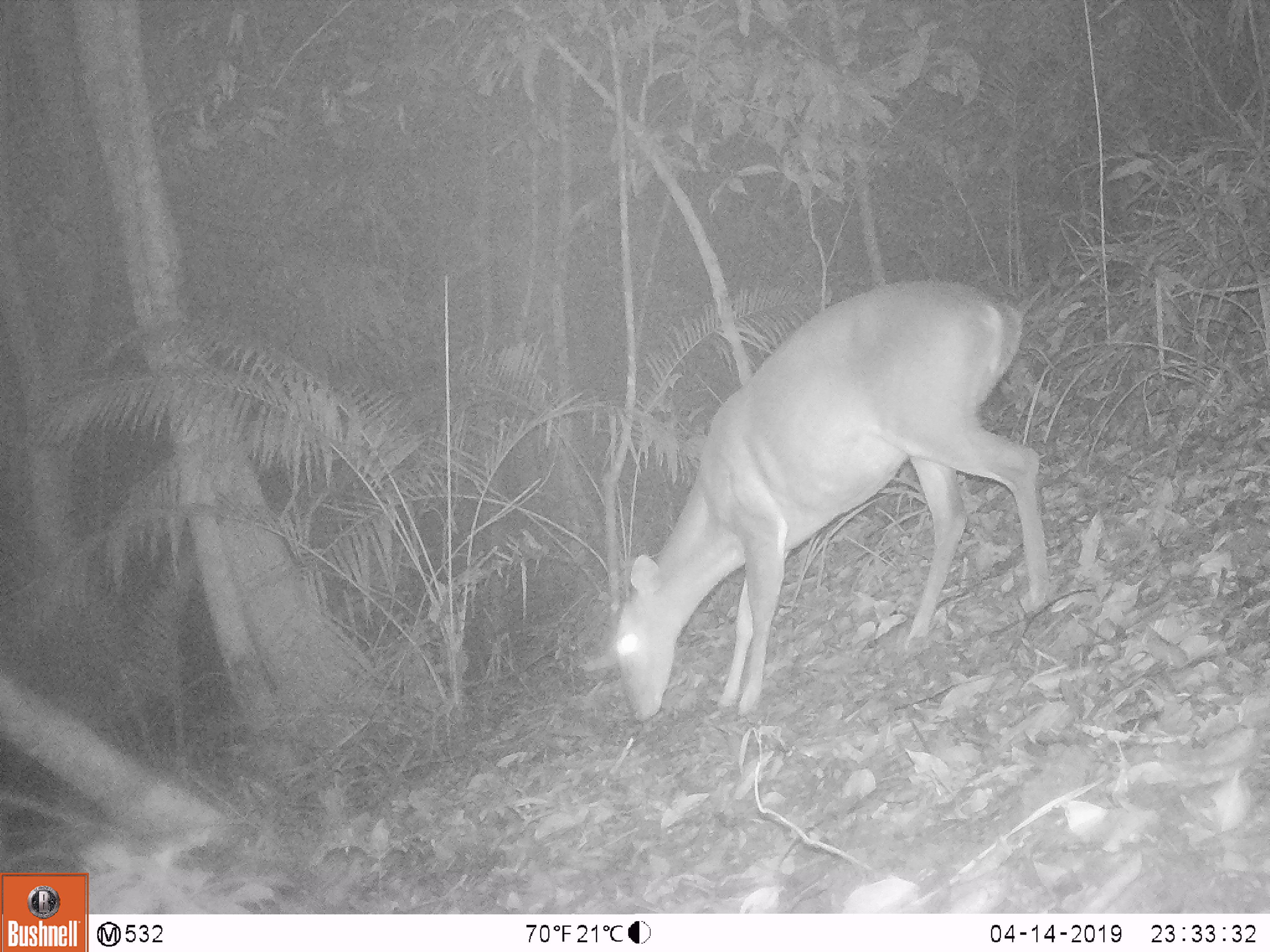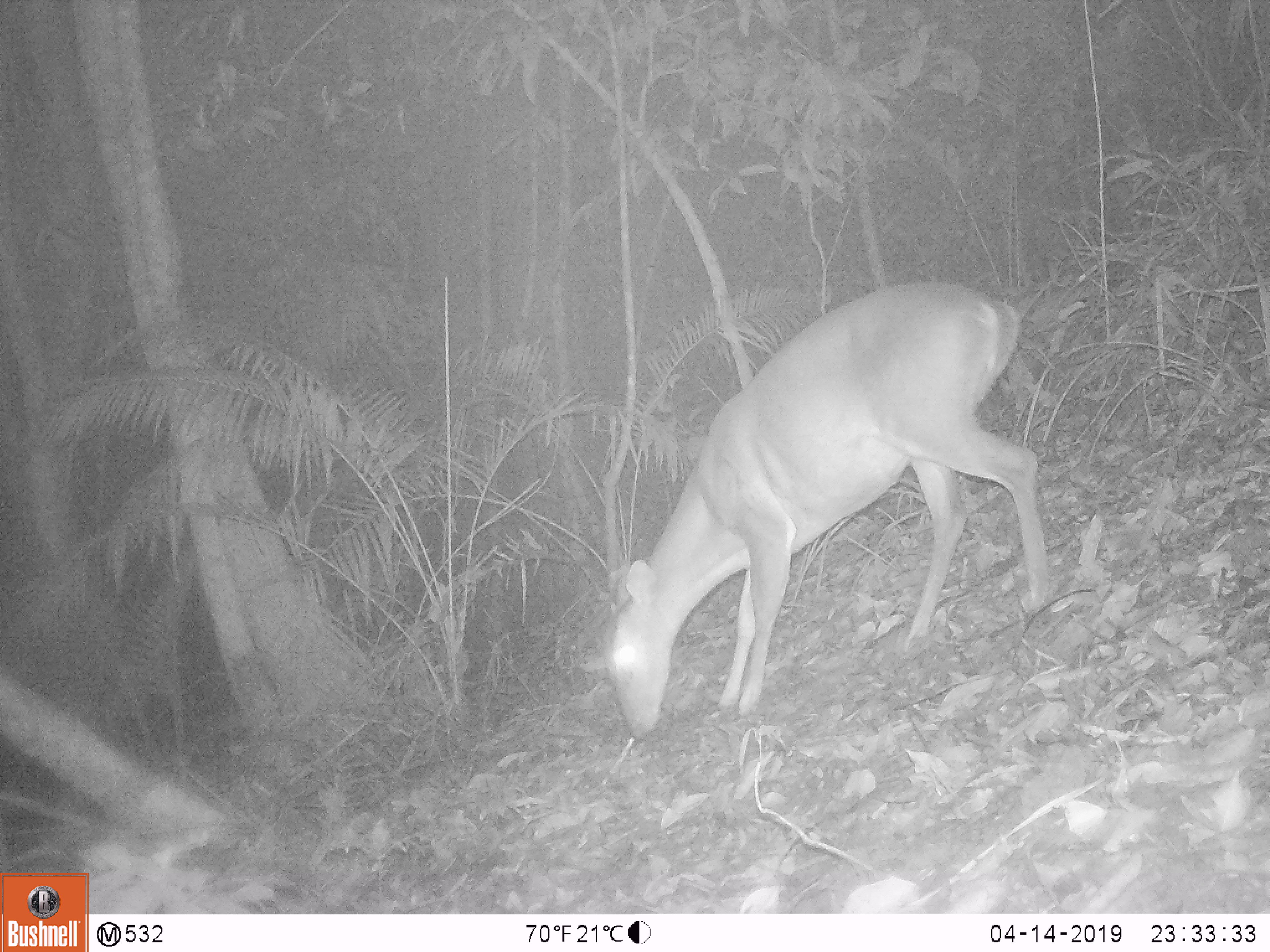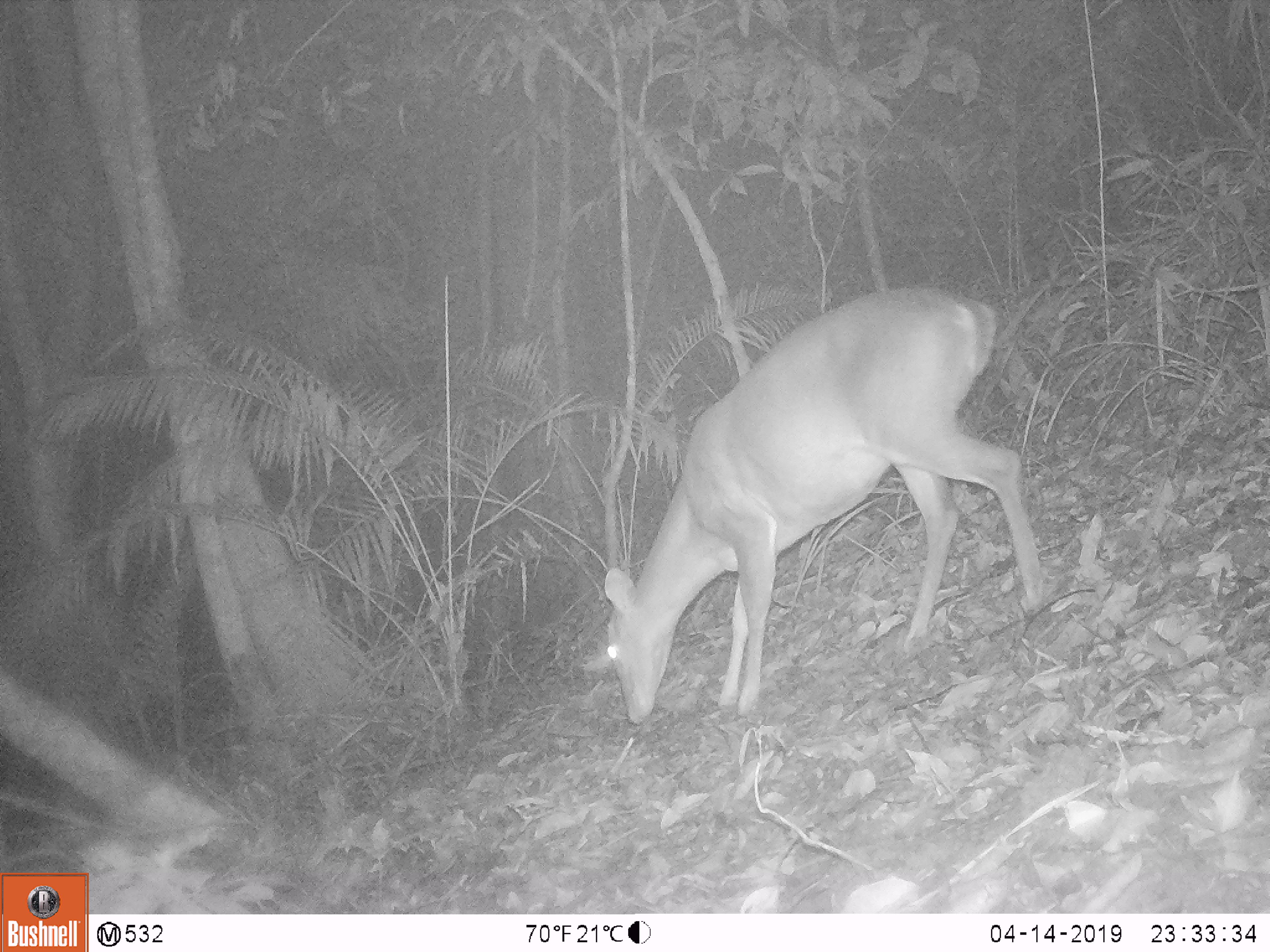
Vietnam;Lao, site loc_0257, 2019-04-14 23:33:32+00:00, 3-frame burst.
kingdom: Animalia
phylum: Chordata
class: Mammalia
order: Artiodactyla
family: Cervidae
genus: Muntiacus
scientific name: Muntiacus vuquangensis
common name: large-antlered muntjac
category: large antlered muntjac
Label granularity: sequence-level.